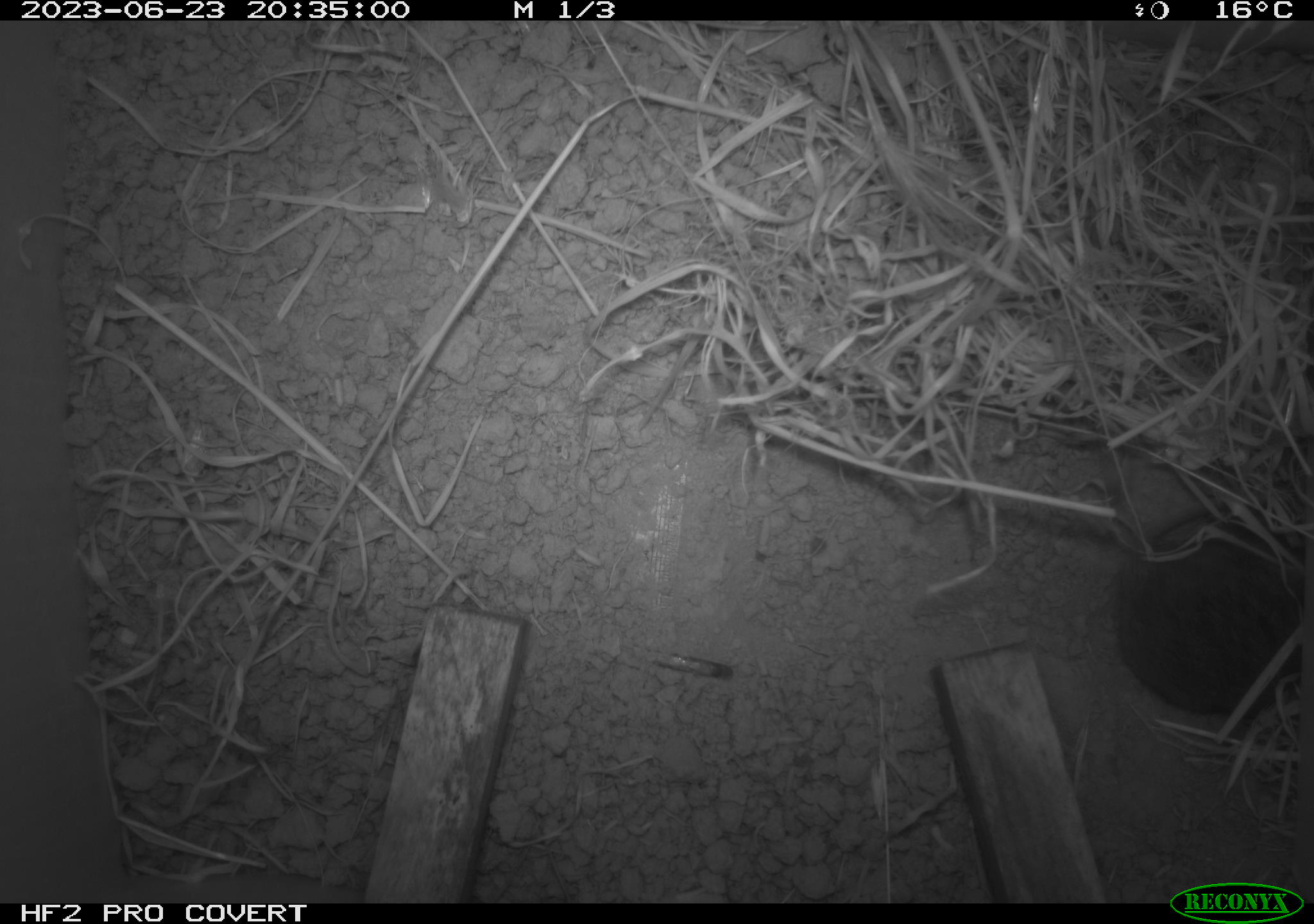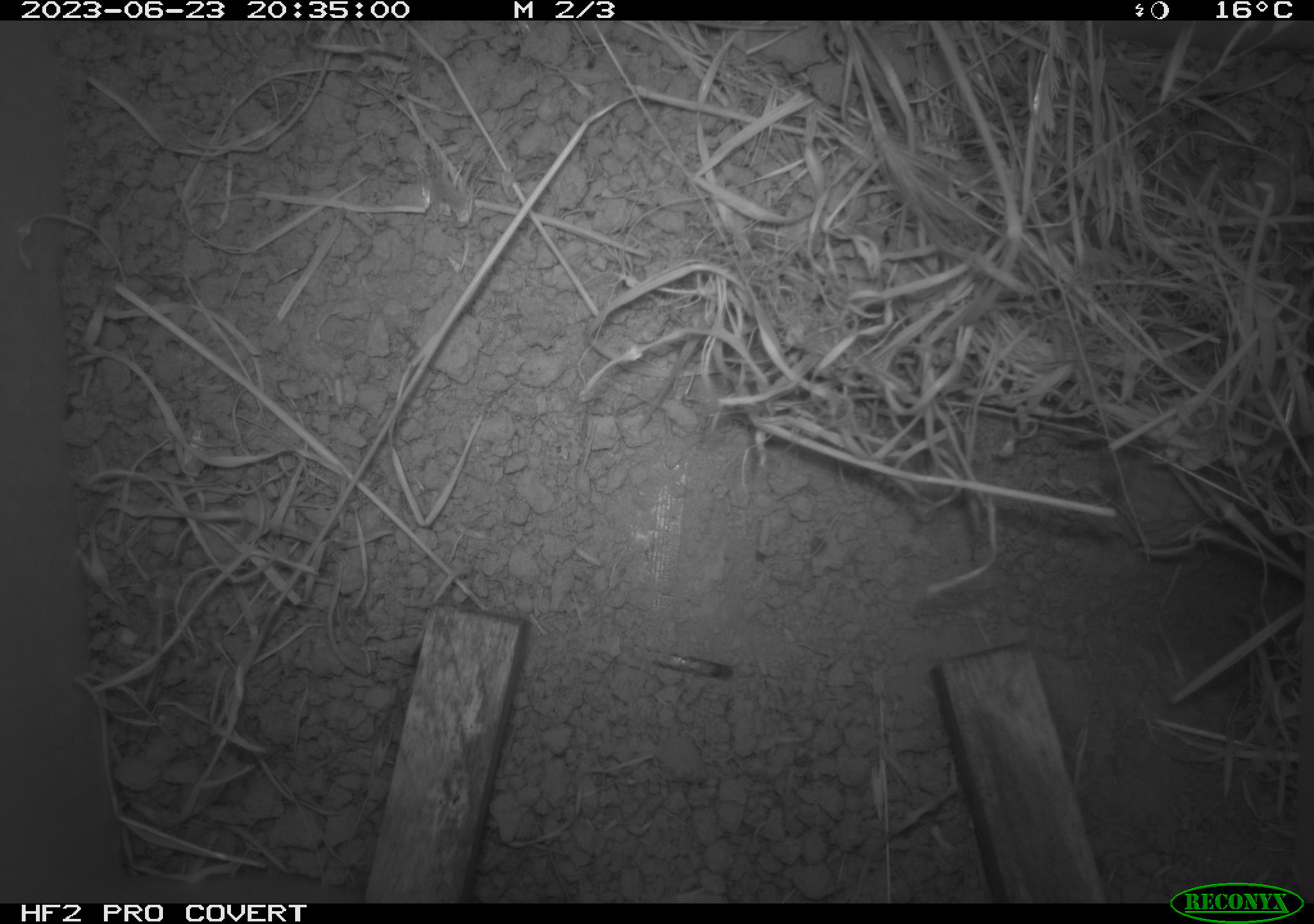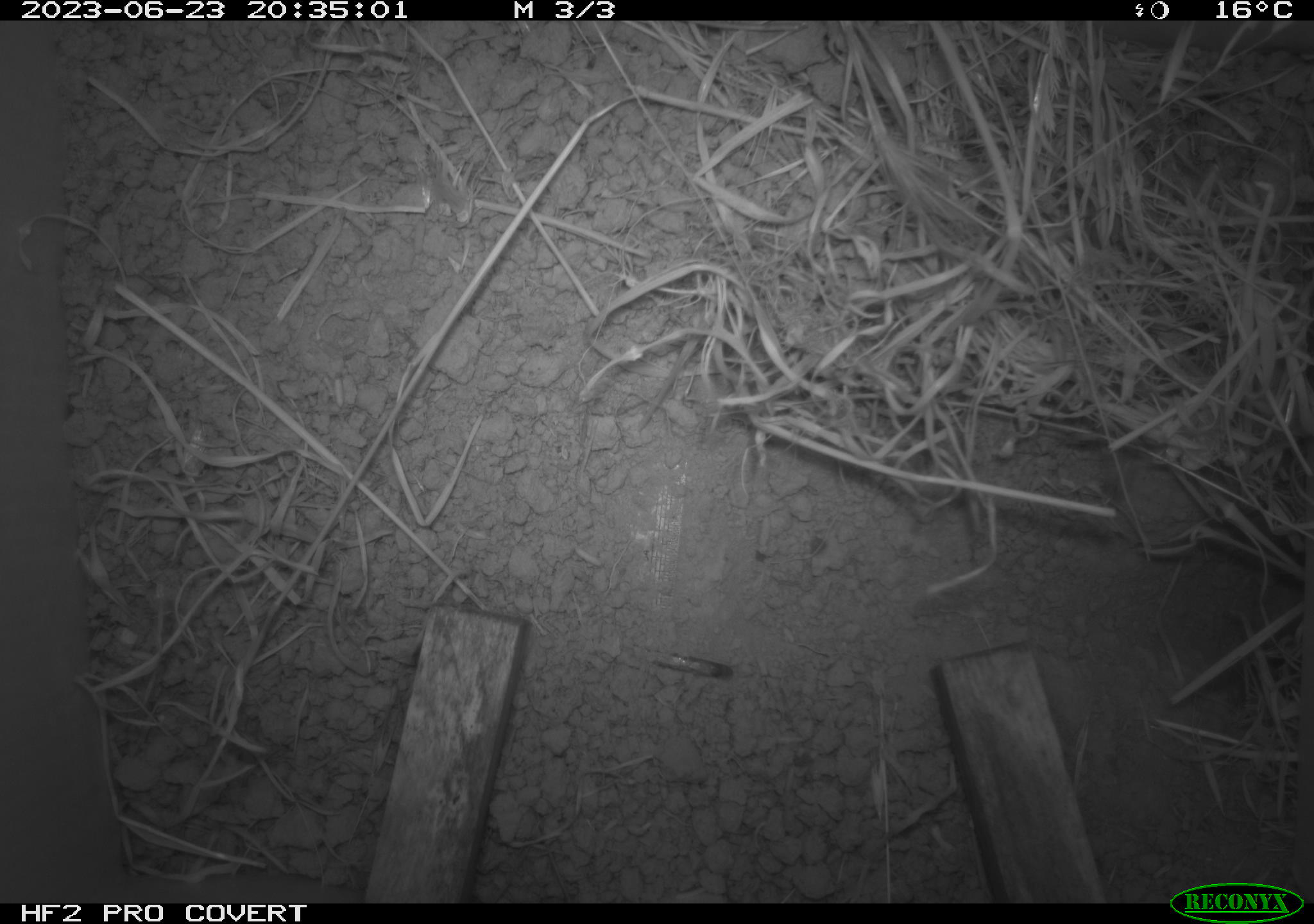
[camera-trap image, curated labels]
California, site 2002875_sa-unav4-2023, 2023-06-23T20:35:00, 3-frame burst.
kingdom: Animalia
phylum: Chordata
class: Mammalia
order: Rodentia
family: Cricetidae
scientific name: Arvicolinae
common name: voles, lemmings, and muskrats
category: arvicolinae subfamily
Arvicolinae subfamily (voles, lemmings, and muskrats) (Arvicolinae).